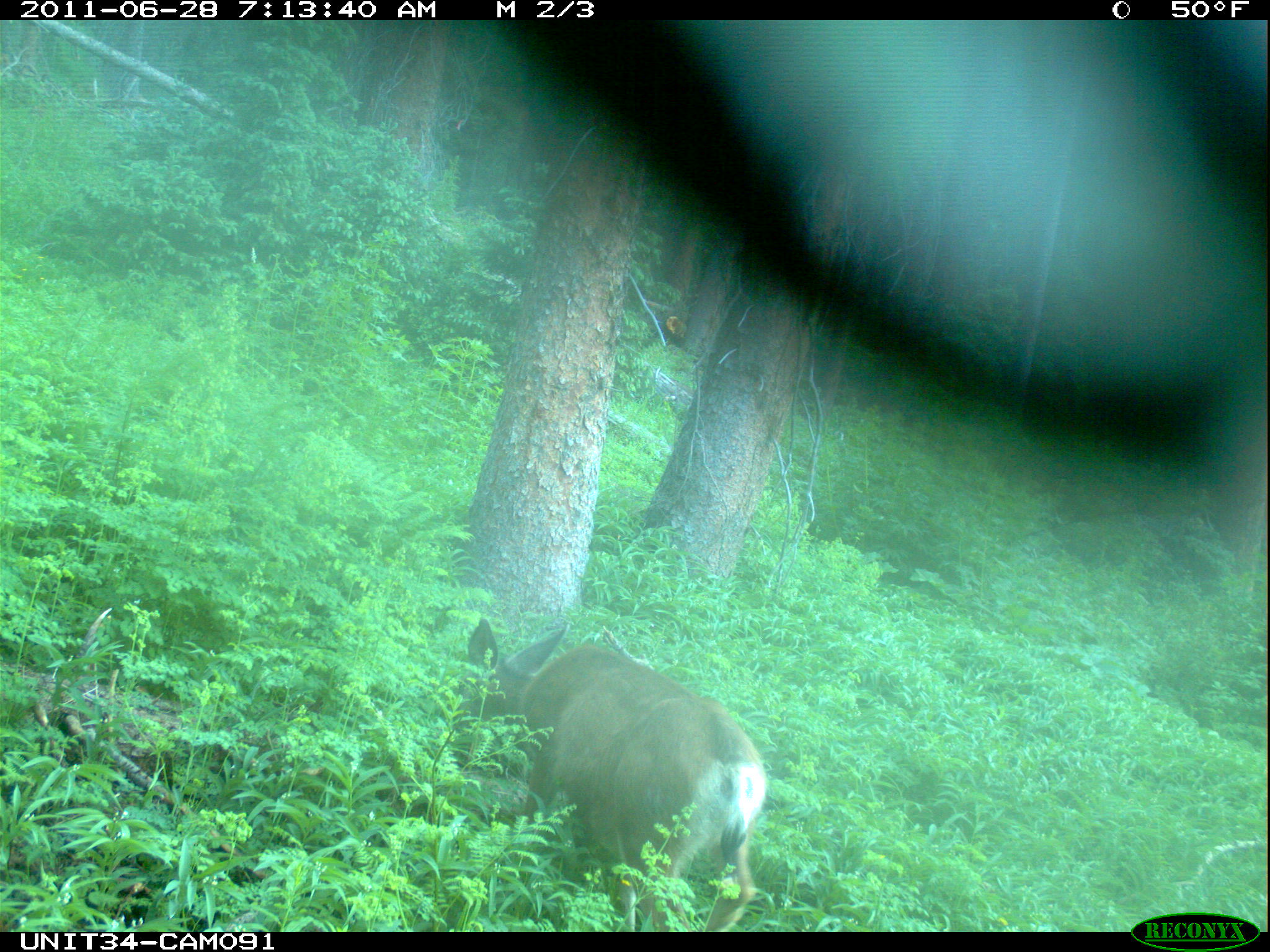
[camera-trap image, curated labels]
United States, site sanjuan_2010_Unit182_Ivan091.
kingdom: Animalia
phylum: Chordata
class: Mammalia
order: Artiodactyla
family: Cervidae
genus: Odocoileus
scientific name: Odocoileus hemionus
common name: mule deer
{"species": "Odocoileus hemionus (mule deer)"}